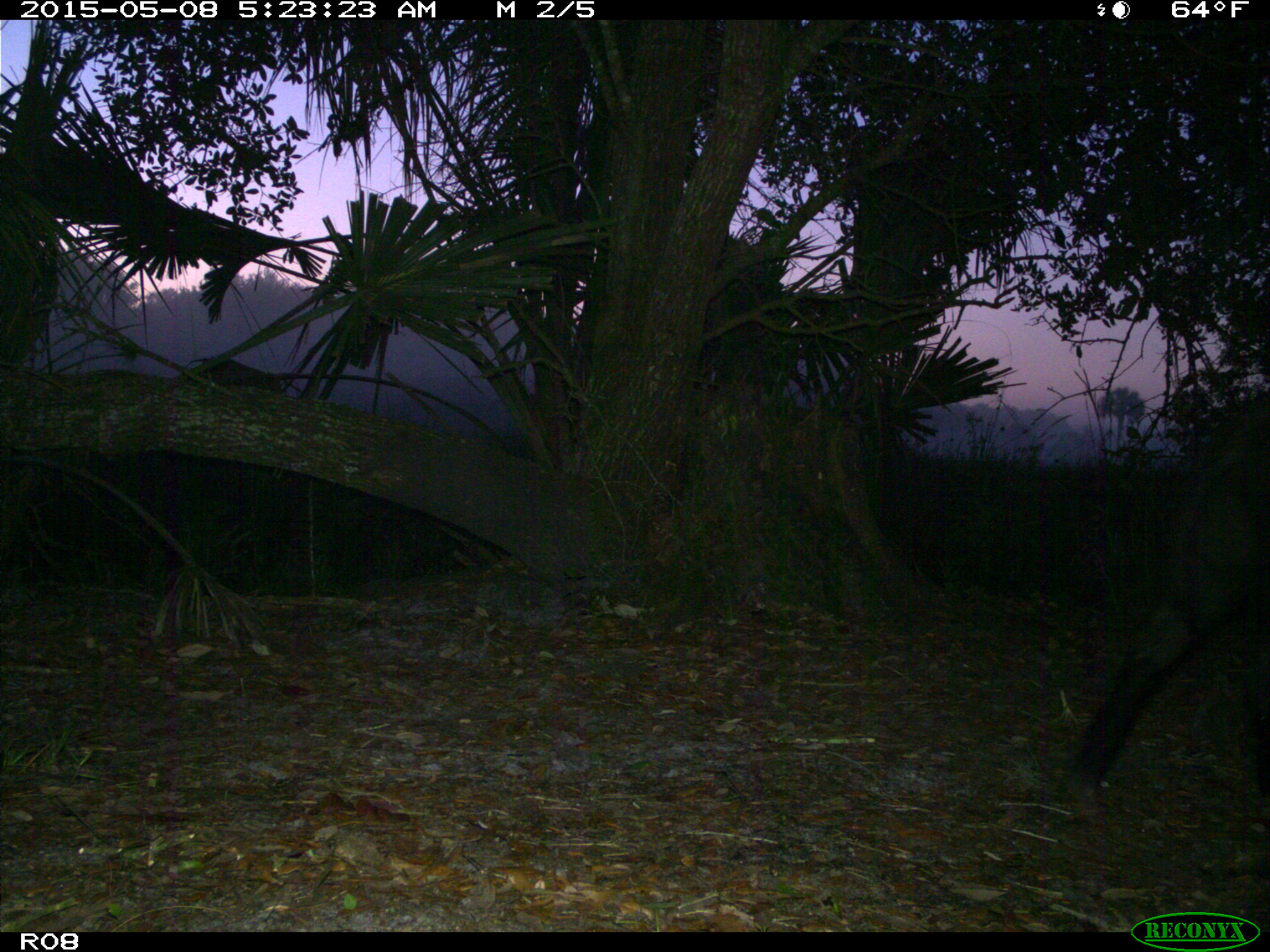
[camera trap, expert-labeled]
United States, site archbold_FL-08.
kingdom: Animalia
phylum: Chordata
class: Mammalia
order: Artiodactyla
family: Suidae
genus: Sus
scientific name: Sus scrofa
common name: wild boar